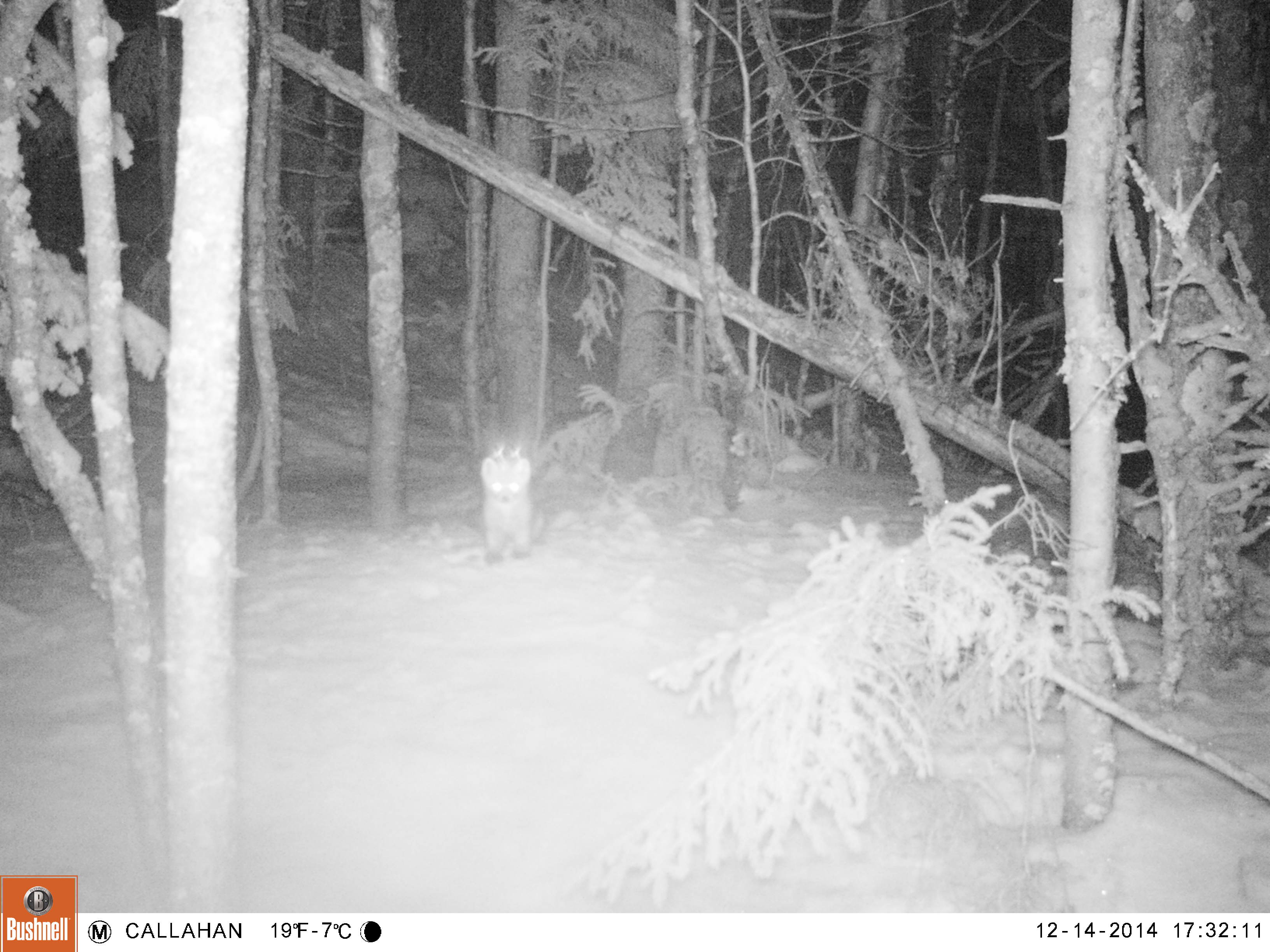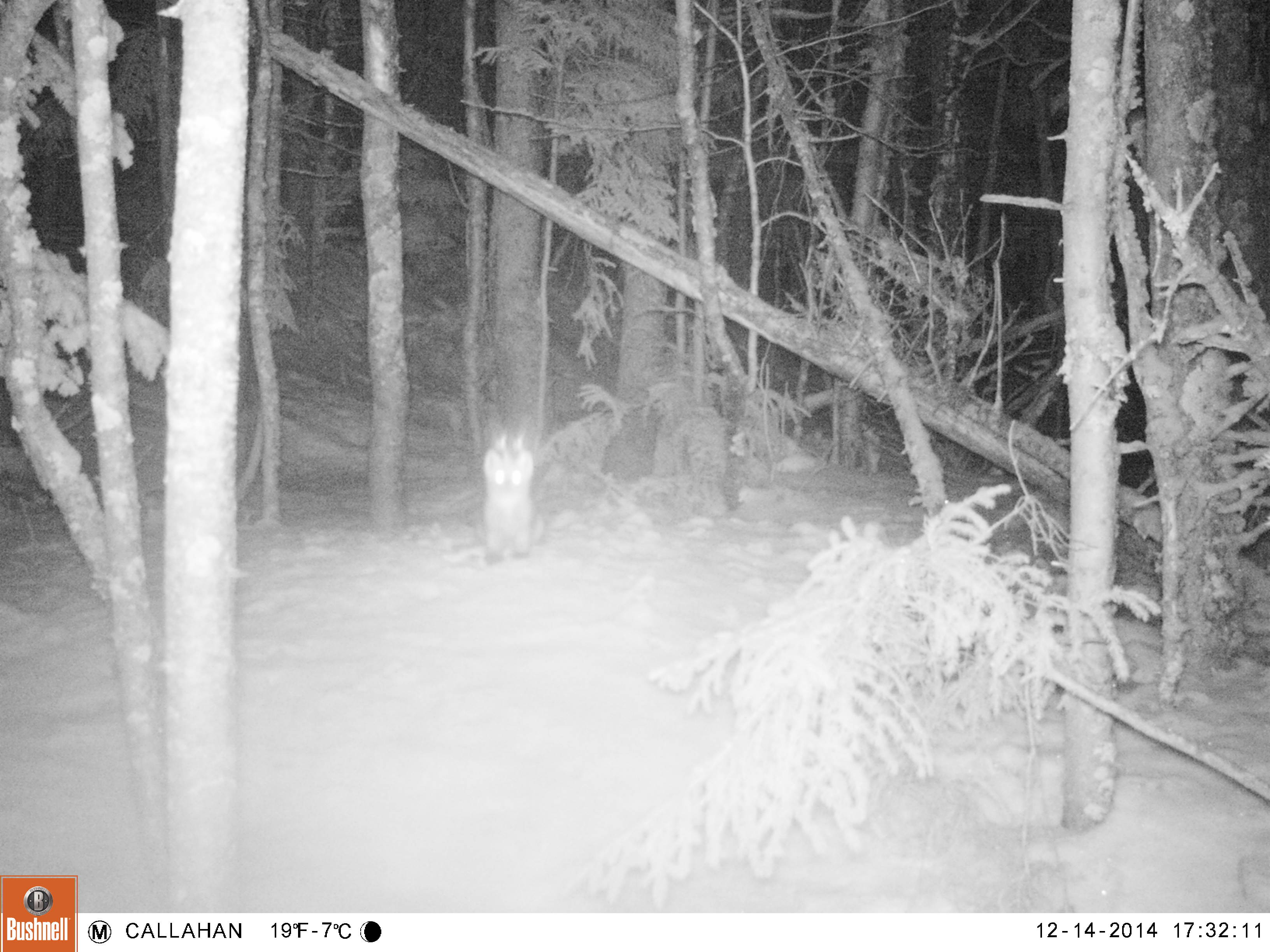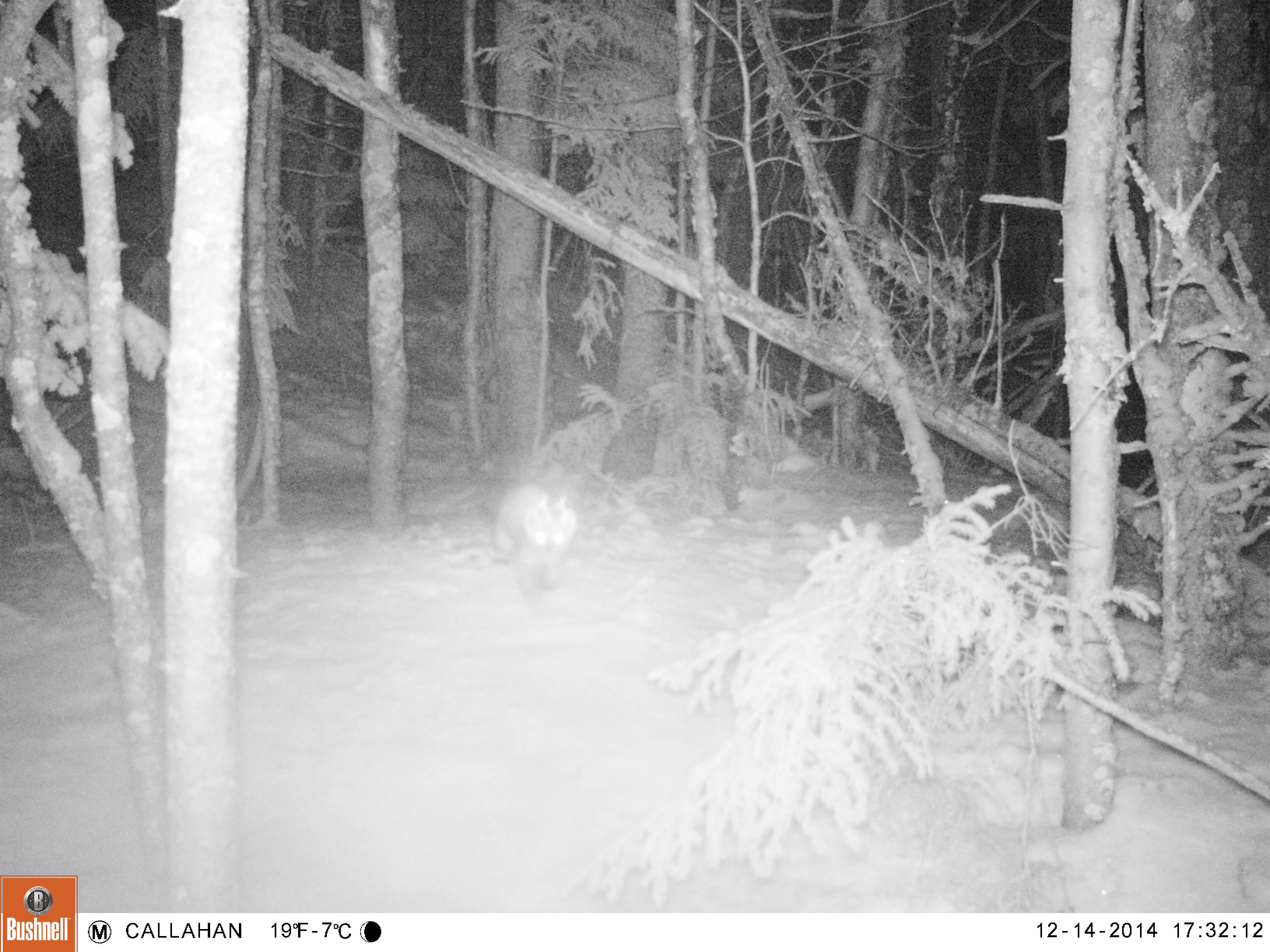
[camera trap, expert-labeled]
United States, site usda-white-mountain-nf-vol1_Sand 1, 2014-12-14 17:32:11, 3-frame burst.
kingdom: Animalia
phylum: Chordata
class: Mammalia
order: Carnivora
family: Mustelidae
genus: Martes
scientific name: Martes americana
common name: american marten